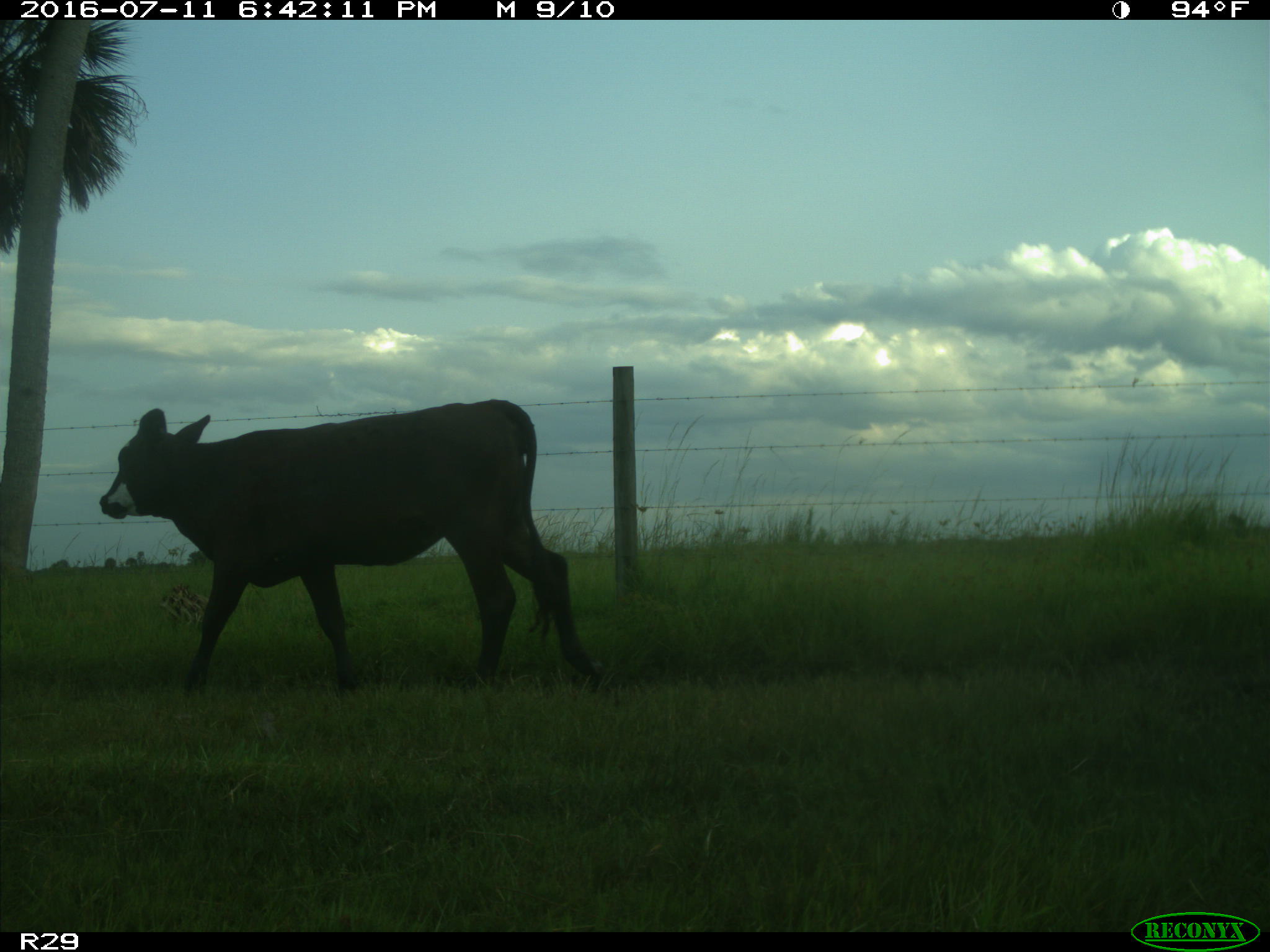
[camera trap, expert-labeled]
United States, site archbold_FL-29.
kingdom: Animalia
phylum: Chordata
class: Mammalia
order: Artiodactyla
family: Bovidae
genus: Bos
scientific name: Bos taurus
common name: domestic cow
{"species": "Bos taurus (domestic cow)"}